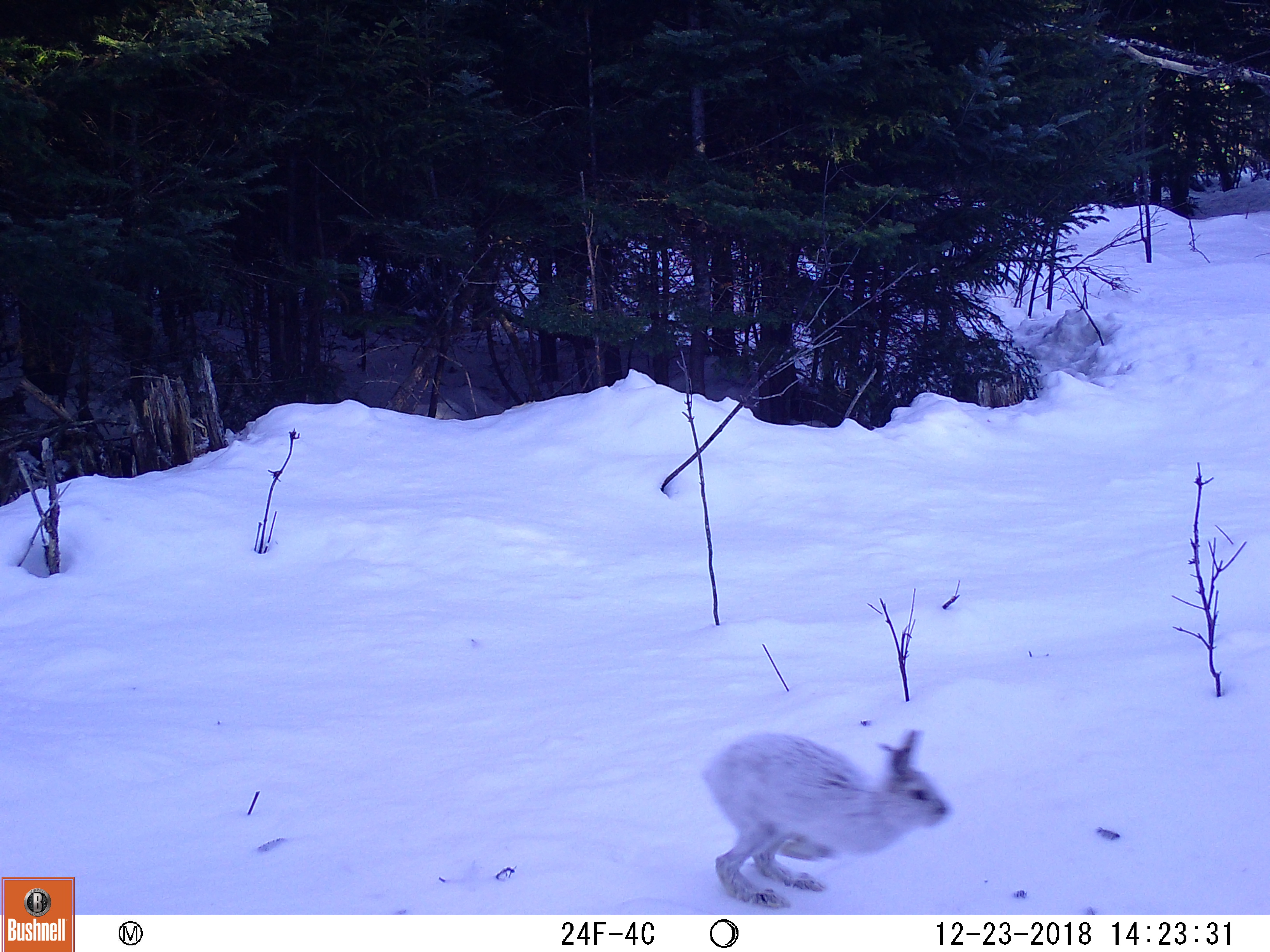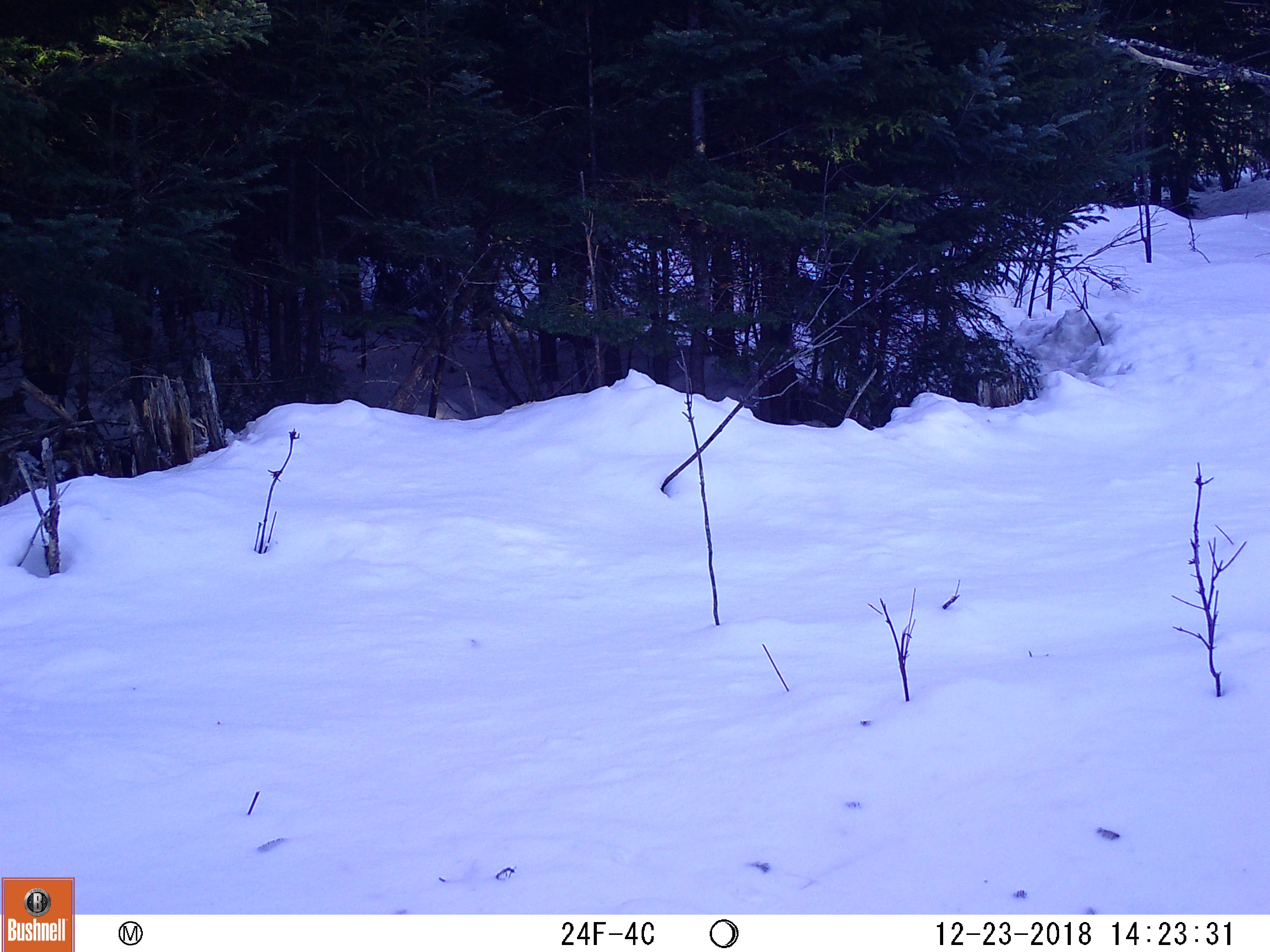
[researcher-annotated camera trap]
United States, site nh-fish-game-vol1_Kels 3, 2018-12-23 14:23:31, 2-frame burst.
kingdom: Animalia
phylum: Chordata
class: Mammalia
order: Lagomorpha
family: Leporidae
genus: Lepus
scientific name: Lepus americanus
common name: snowshoe hare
Snowshoe hare (Lepus americanus).